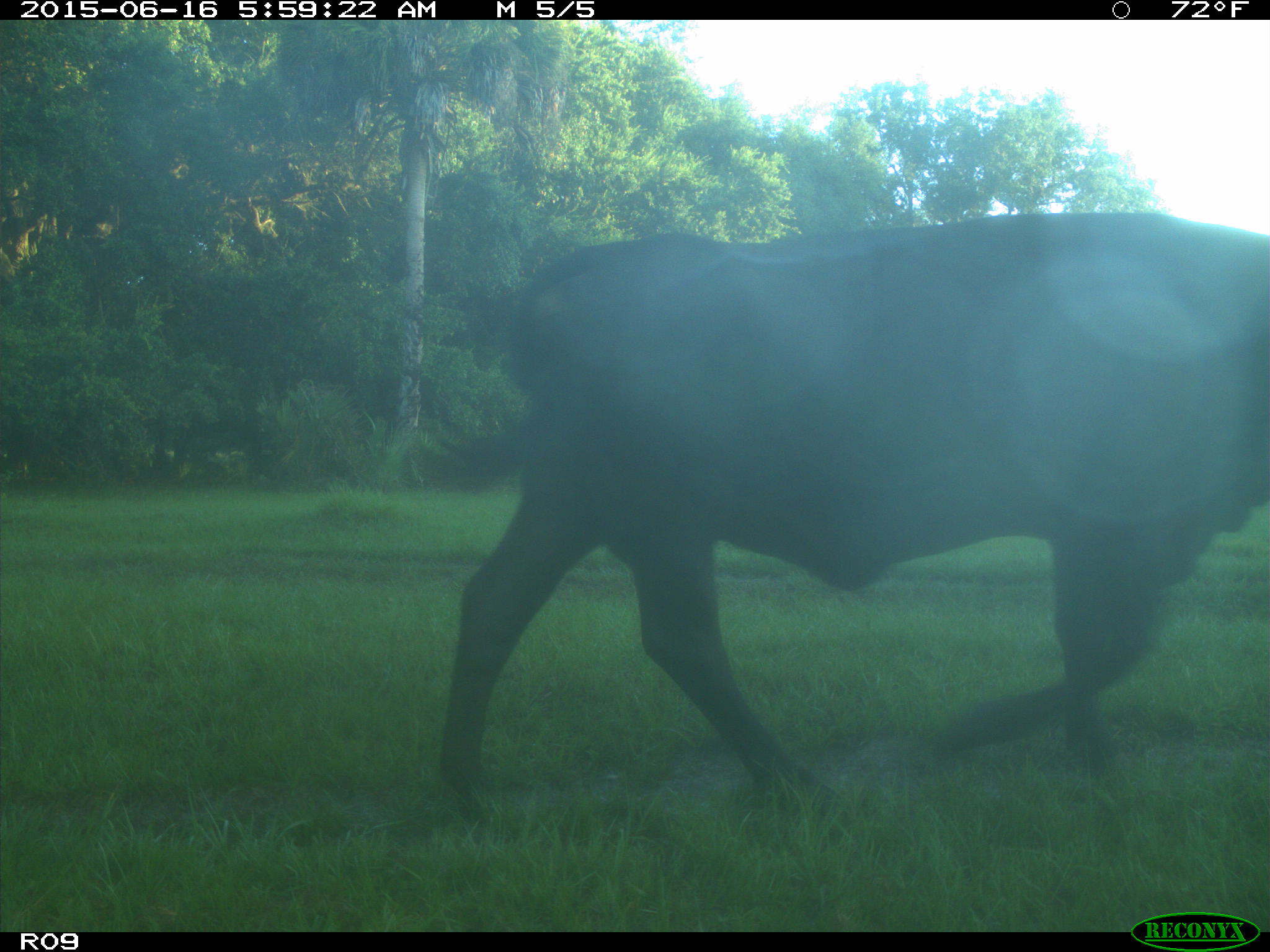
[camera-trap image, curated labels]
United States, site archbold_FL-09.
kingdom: Animalia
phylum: Chordata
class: Mammalia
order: Artiodactyla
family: Bovidae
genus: Bos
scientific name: Bos taurus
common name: domestic cow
Bos taurus (domestic cow).